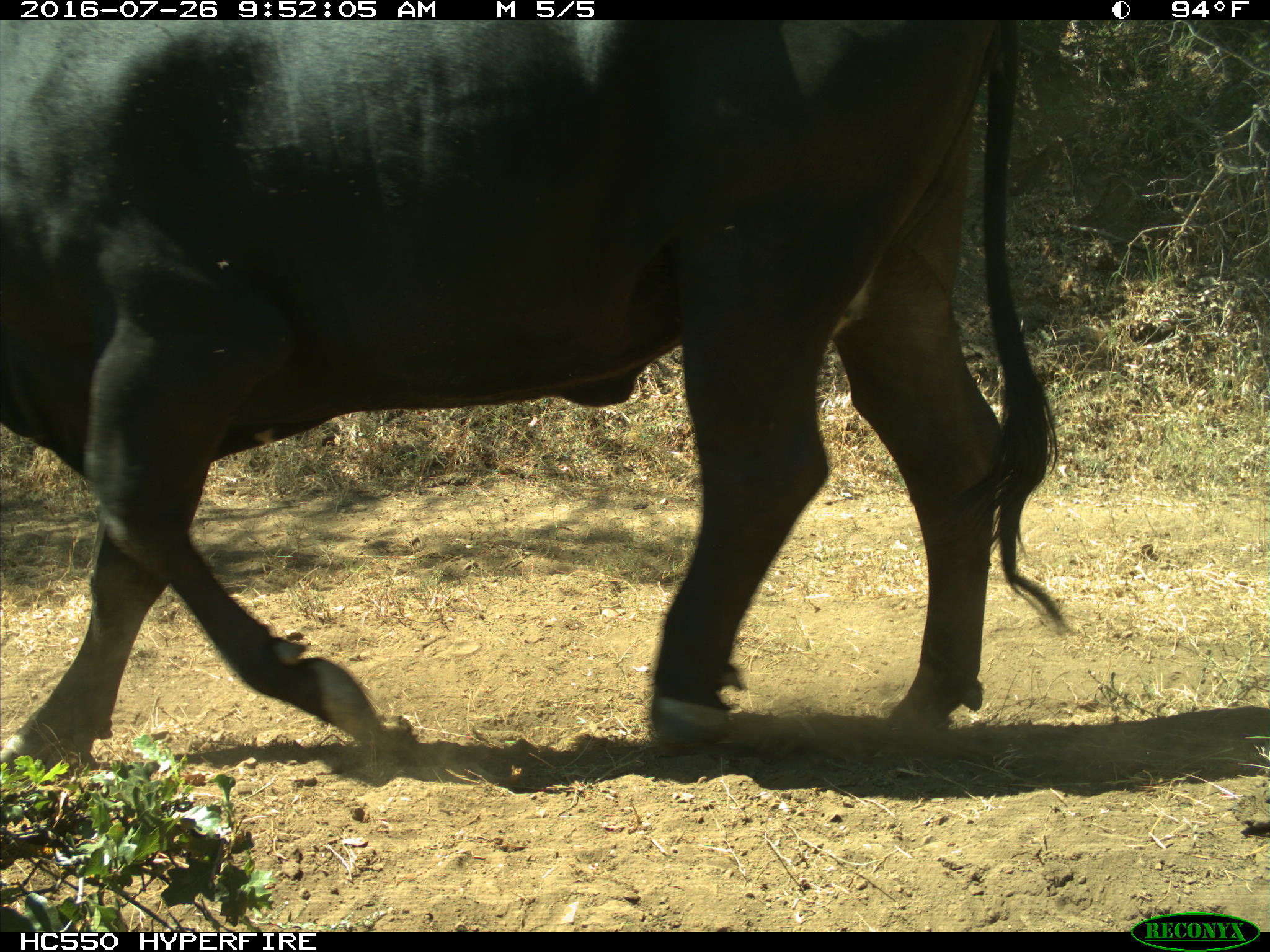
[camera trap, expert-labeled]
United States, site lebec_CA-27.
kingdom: Animalia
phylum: Chordata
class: Mammalia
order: Artiodactyla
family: Bovidae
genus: Bos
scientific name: Bos taurus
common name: domestic cow